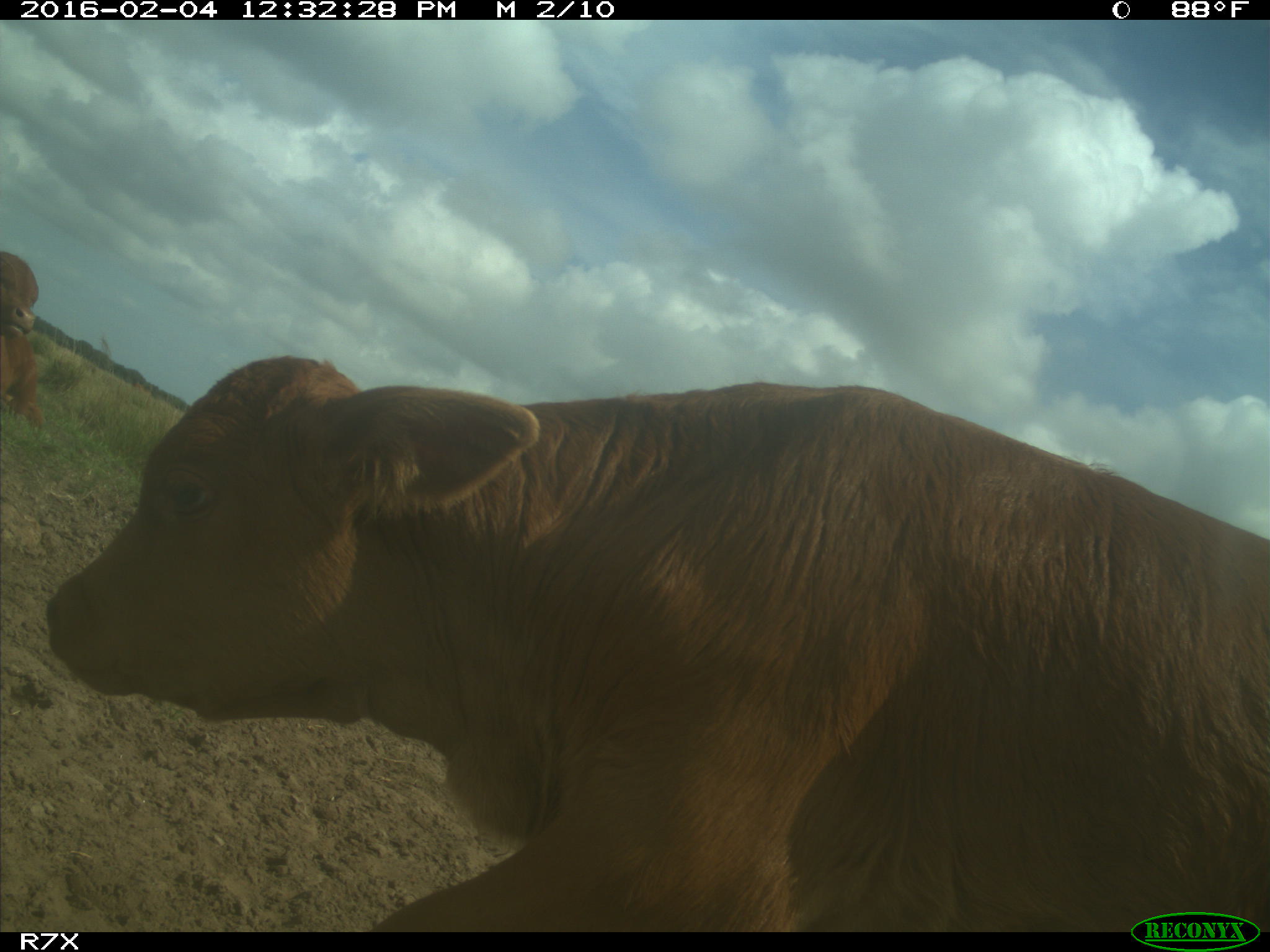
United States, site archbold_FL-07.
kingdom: Animalia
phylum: Chordata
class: Mammalia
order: Artiodactyla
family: Bovidae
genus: Bos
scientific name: Bos taurus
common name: domestic cow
Bos taurus (domestic cow).